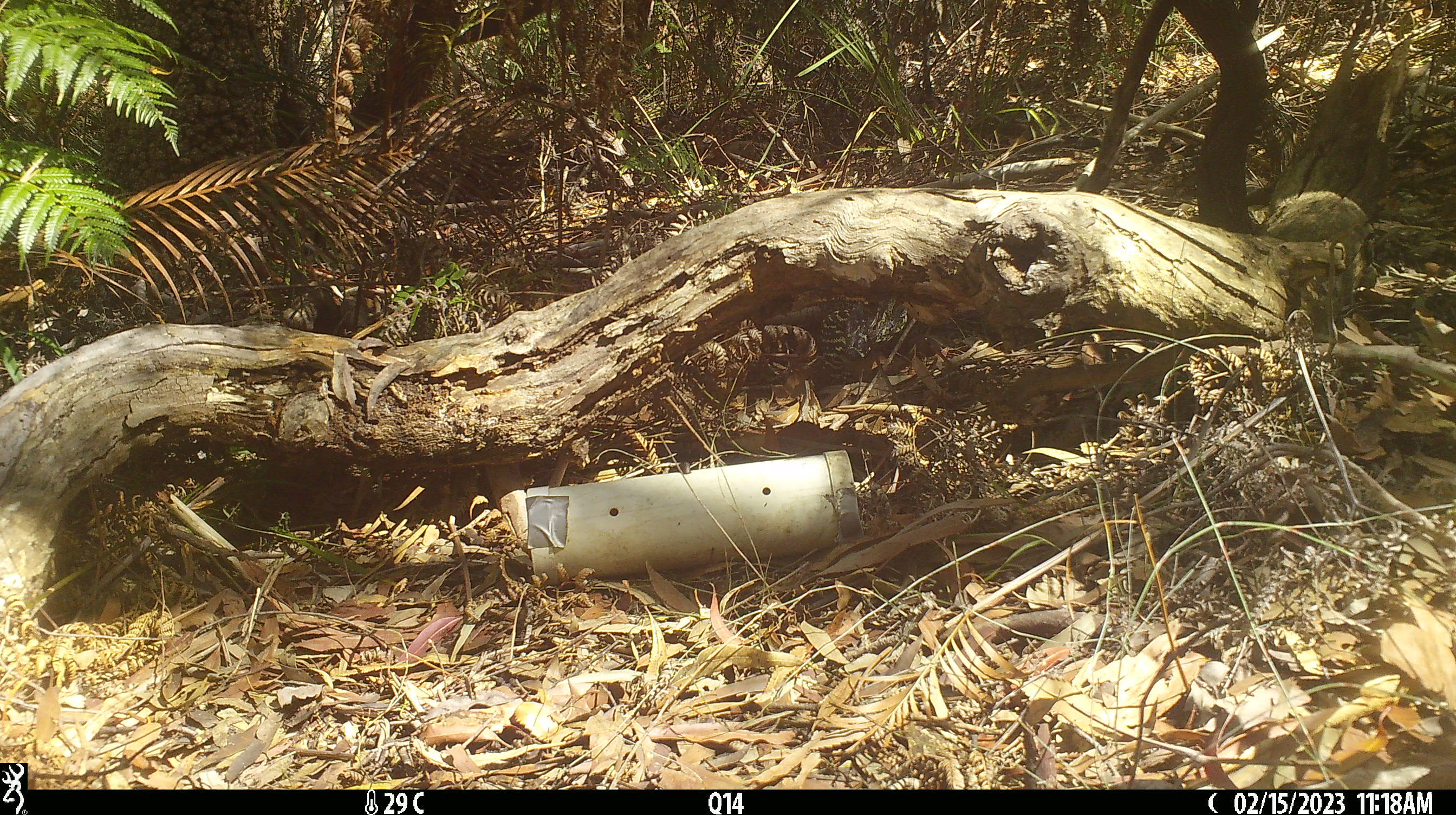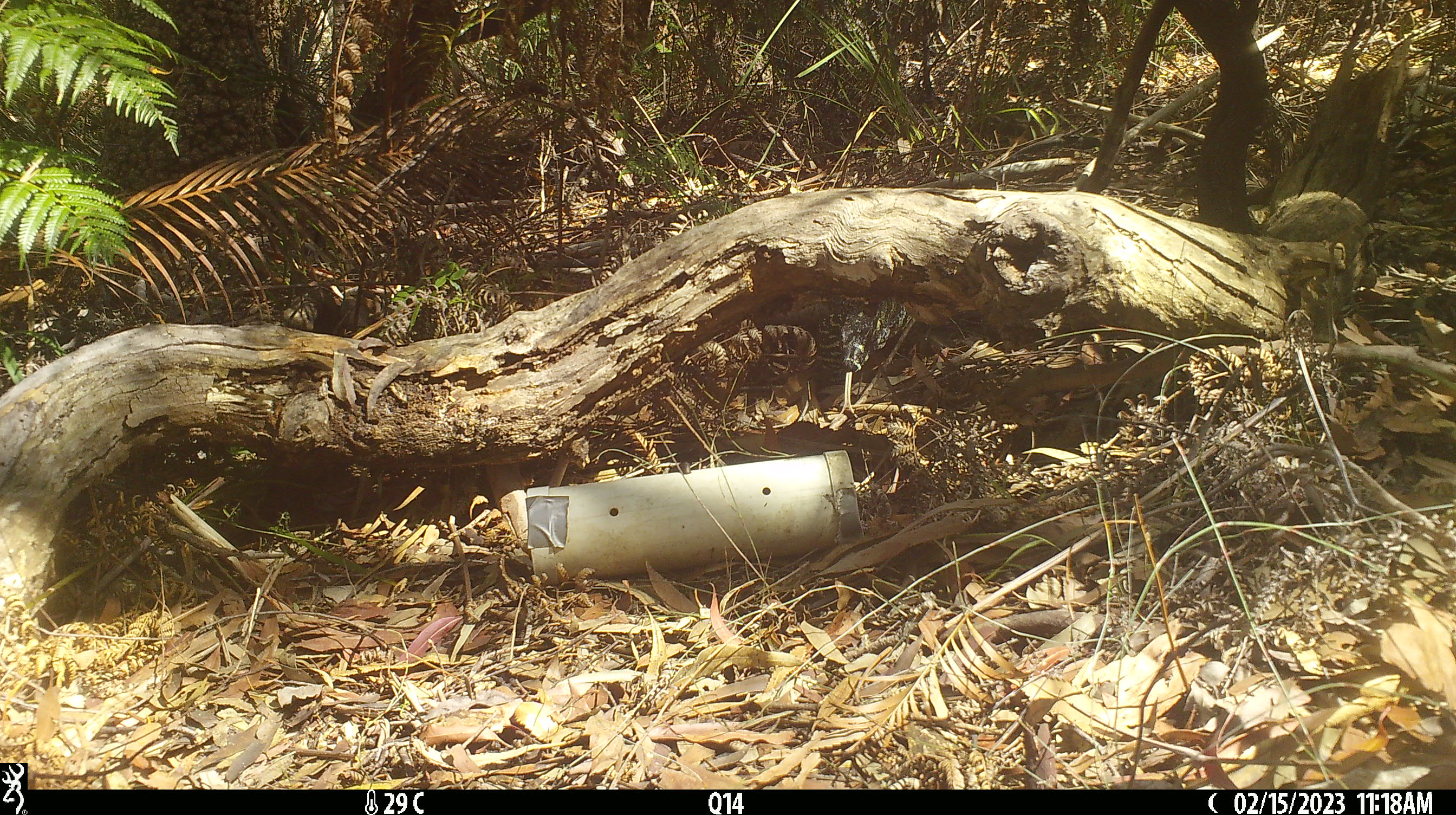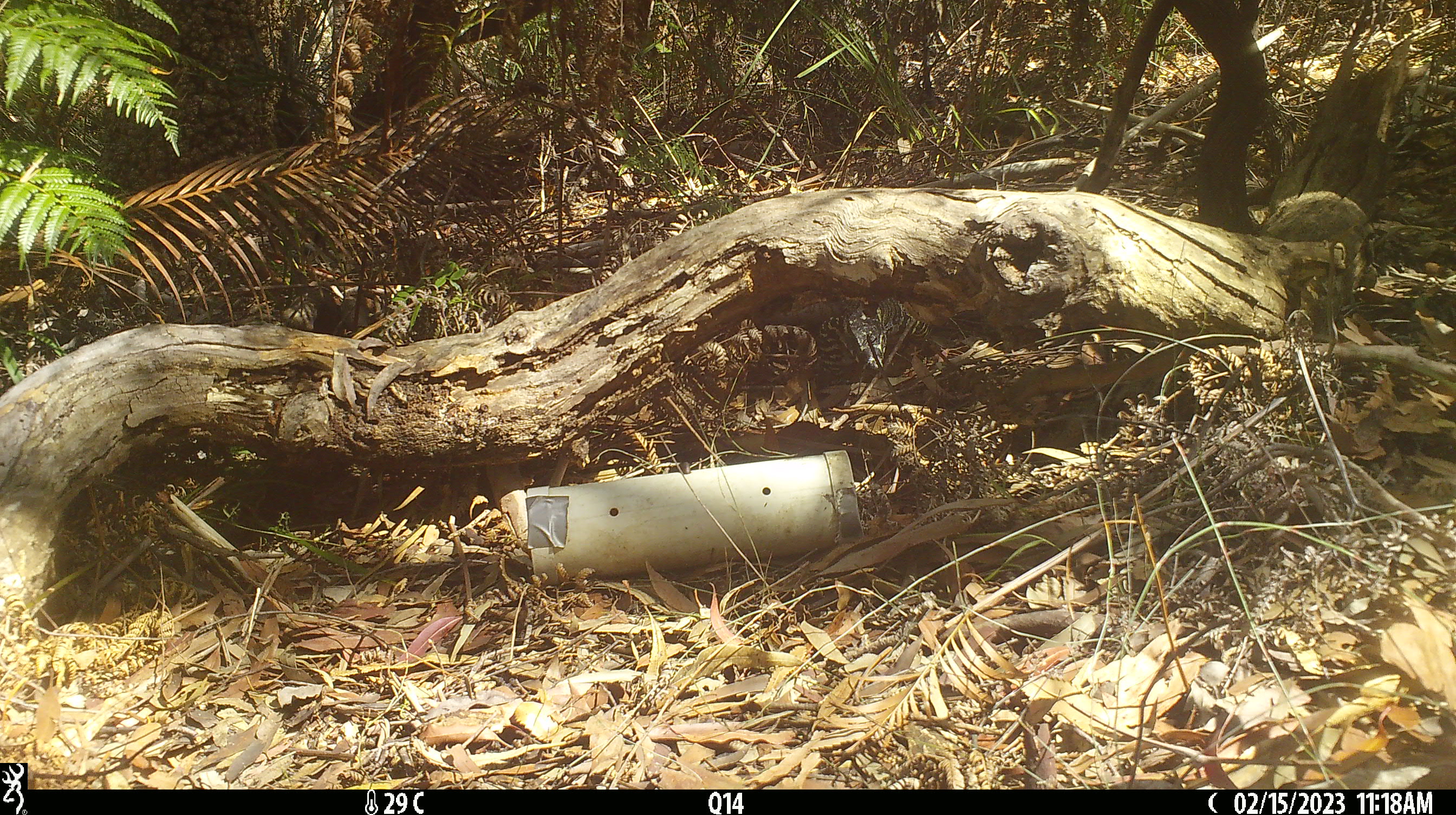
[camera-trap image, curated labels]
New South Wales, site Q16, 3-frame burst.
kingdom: Animalia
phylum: Chordata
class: Reptilia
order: Squamata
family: Varanidae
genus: Varanus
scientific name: Varanus varius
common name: lace monitor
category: goanna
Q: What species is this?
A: Goanna (lace monitor) (Varanus varius).